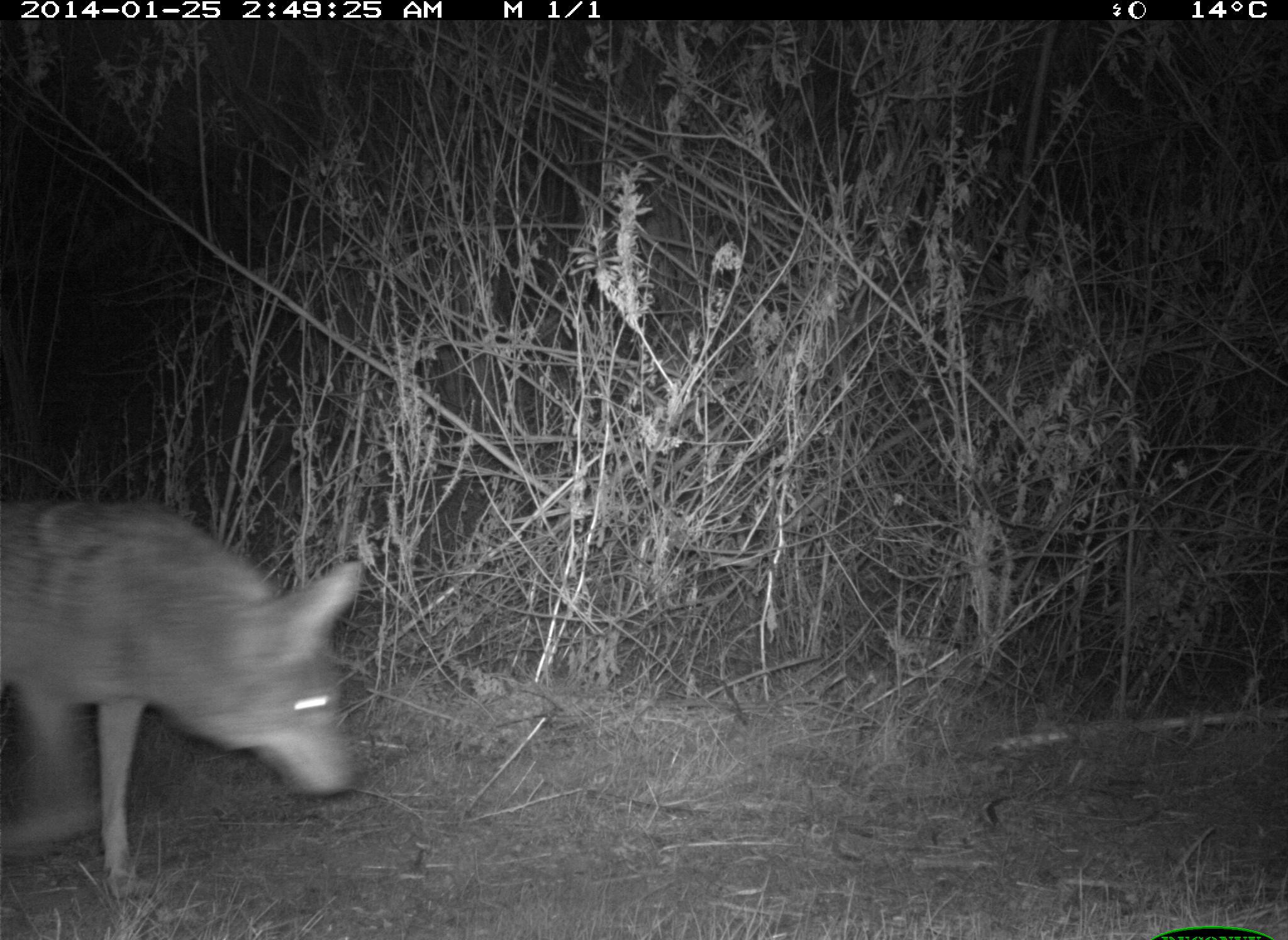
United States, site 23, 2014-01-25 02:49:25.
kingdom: Animalia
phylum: Chordata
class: Mammalia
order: Carnivora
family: Canidae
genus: Canis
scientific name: Canis latrans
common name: coyote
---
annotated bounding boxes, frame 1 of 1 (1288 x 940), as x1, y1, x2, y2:
coyote: 0, 502, 364, 899